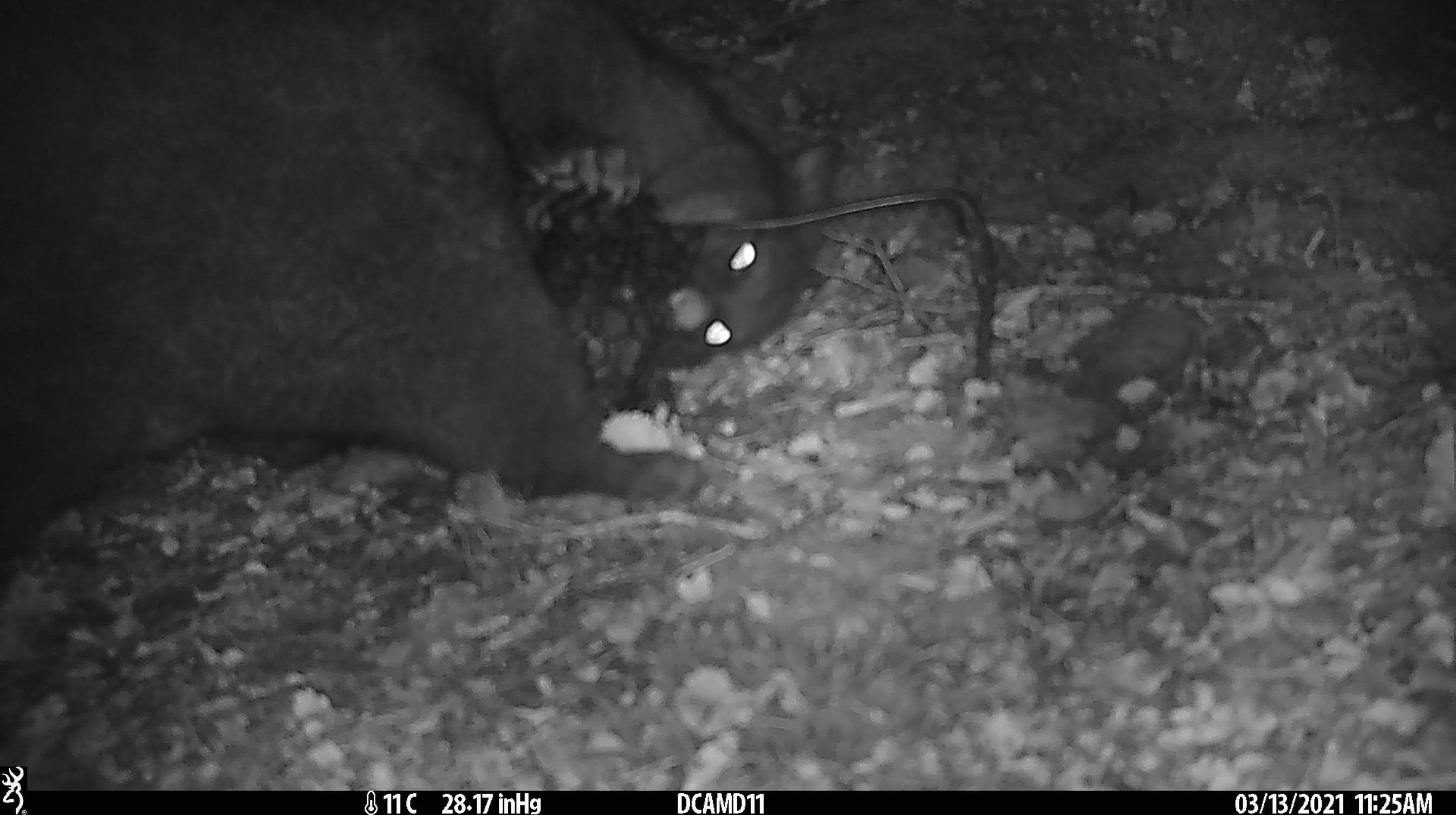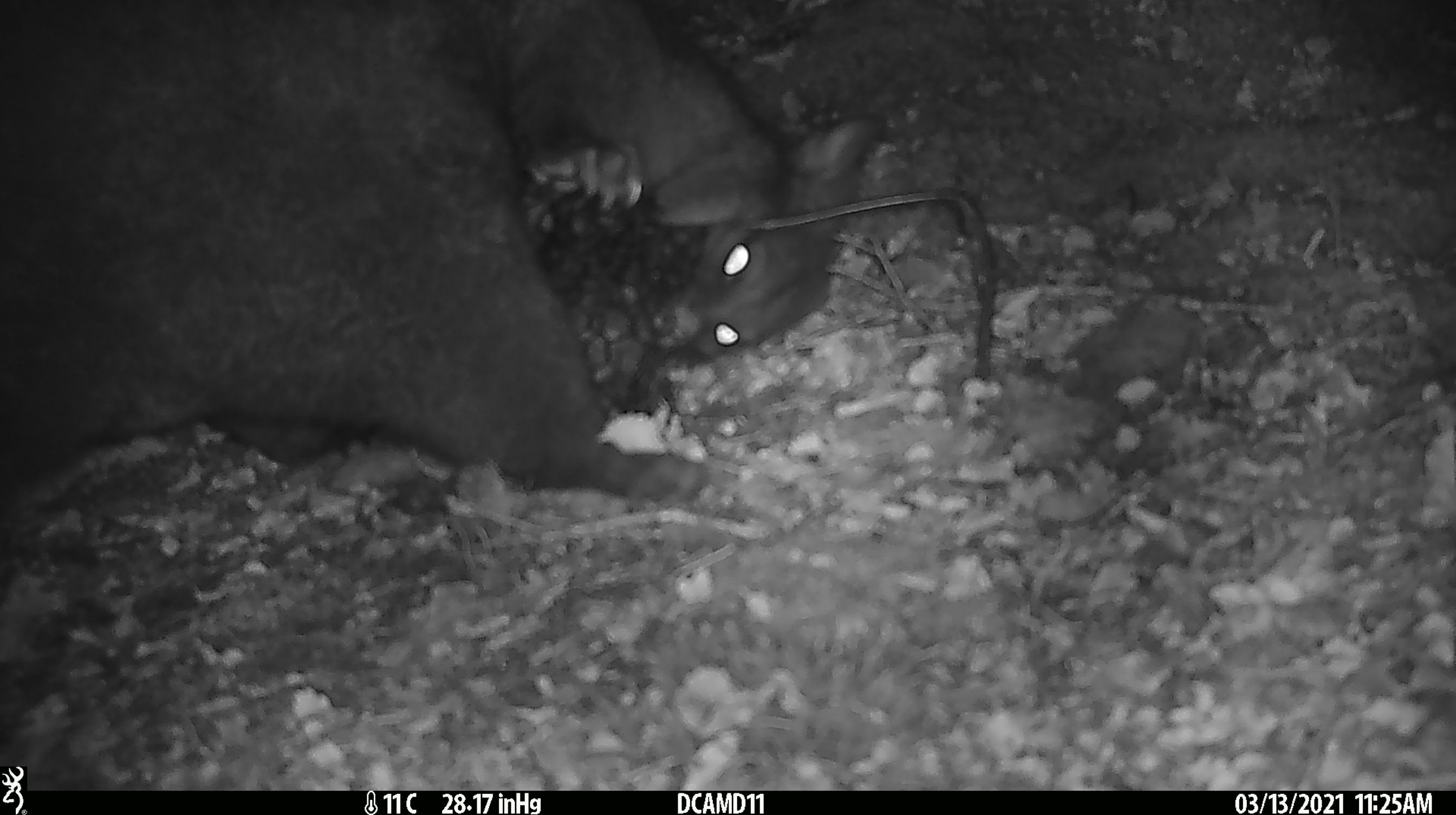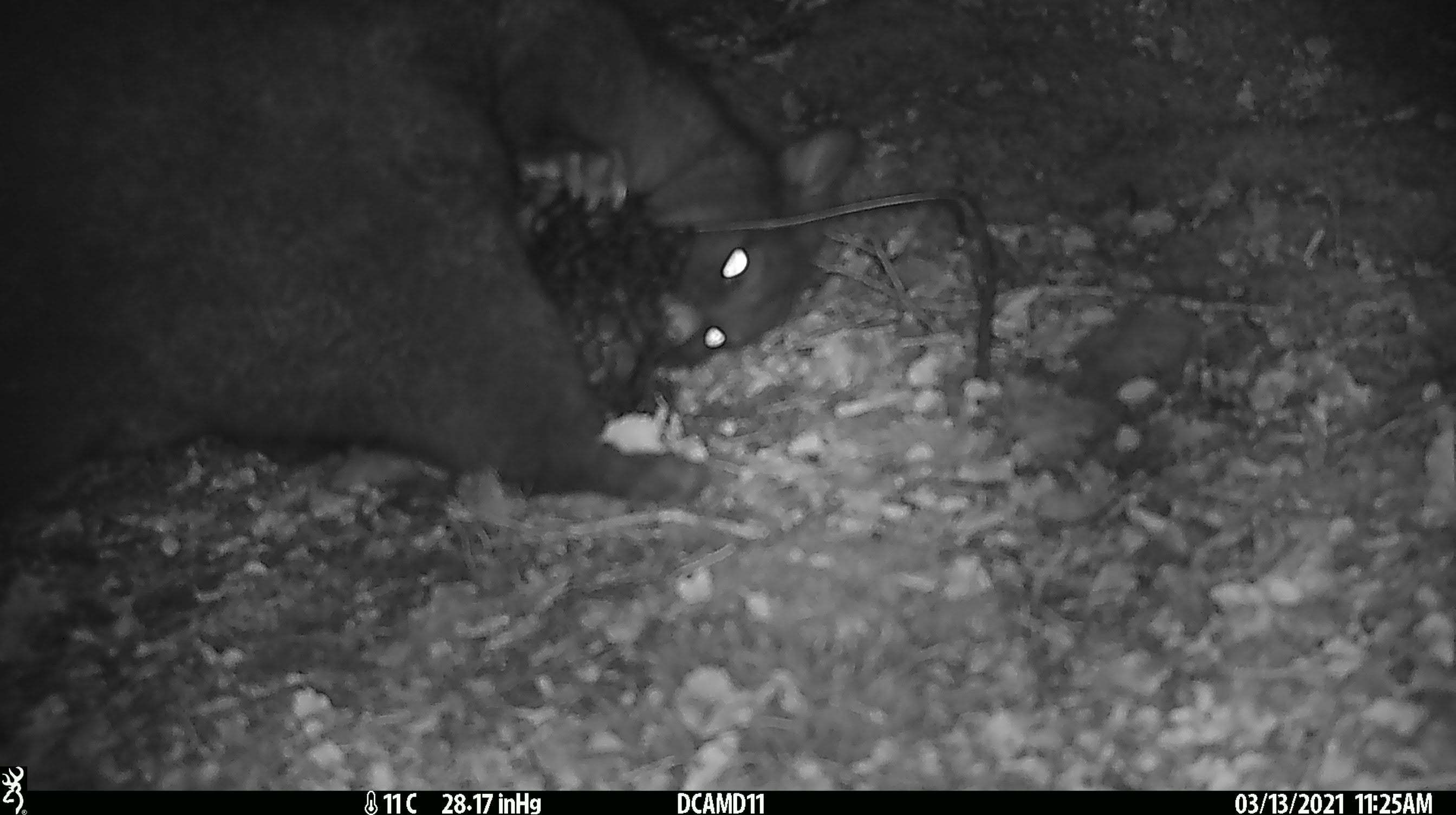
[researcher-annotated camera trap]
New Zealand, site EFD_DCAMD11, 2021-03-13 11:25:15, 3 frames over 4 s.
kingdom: Animalia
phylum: Chordata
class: Mammalia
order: Diprotodontia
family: Phalangeridae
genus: Trichosurus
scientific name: Trichosurus vulpecula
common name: common brushtail possum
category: possum